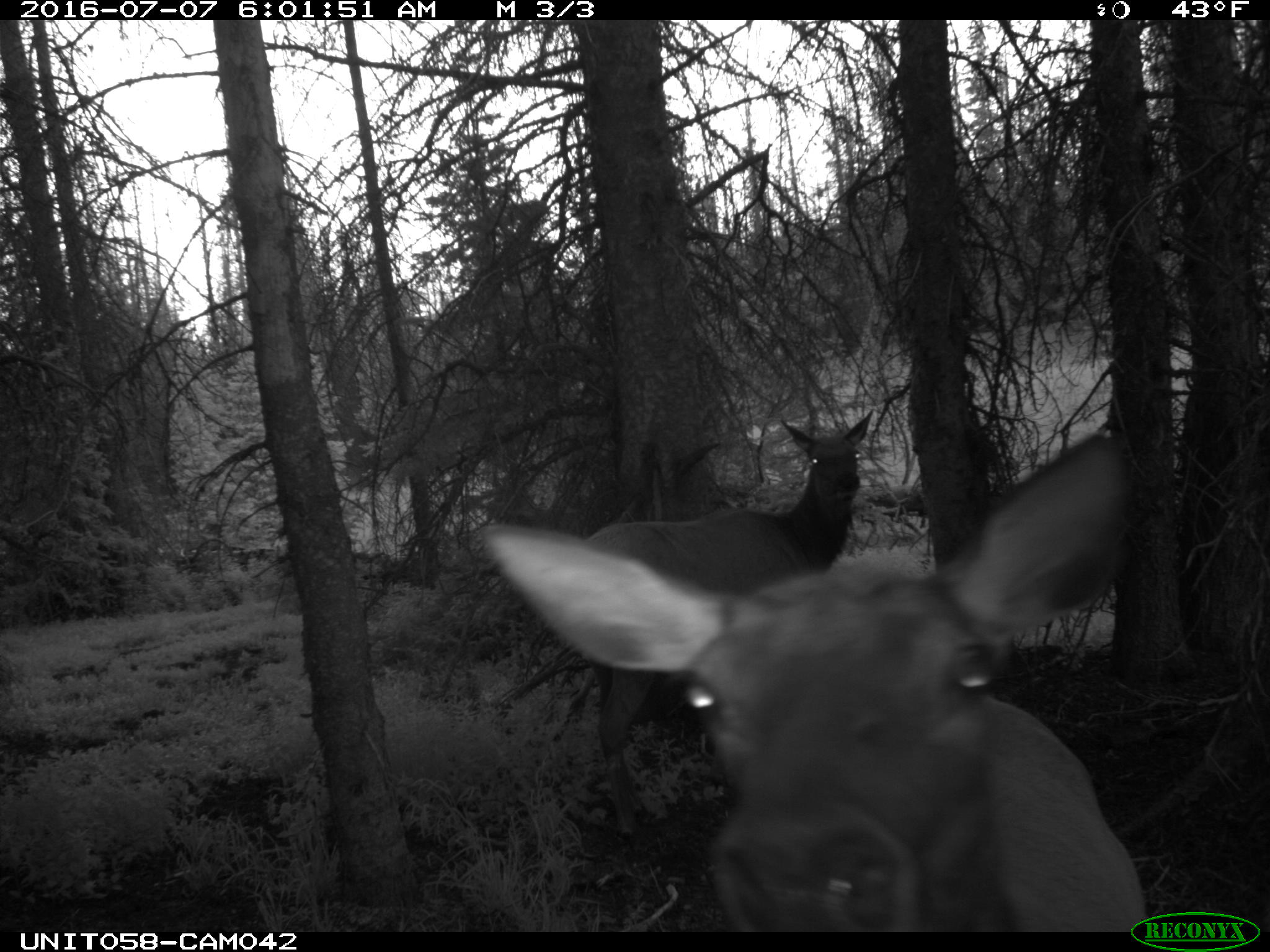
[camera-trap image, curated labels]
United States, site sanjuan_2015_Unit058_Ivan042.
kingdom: Animalia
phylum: Chordata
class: Mammalia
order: Artiodactyla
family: Cervidae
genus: Cervus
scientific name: Cervus elaphus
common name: red deer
Cervus elaphus (red deer).